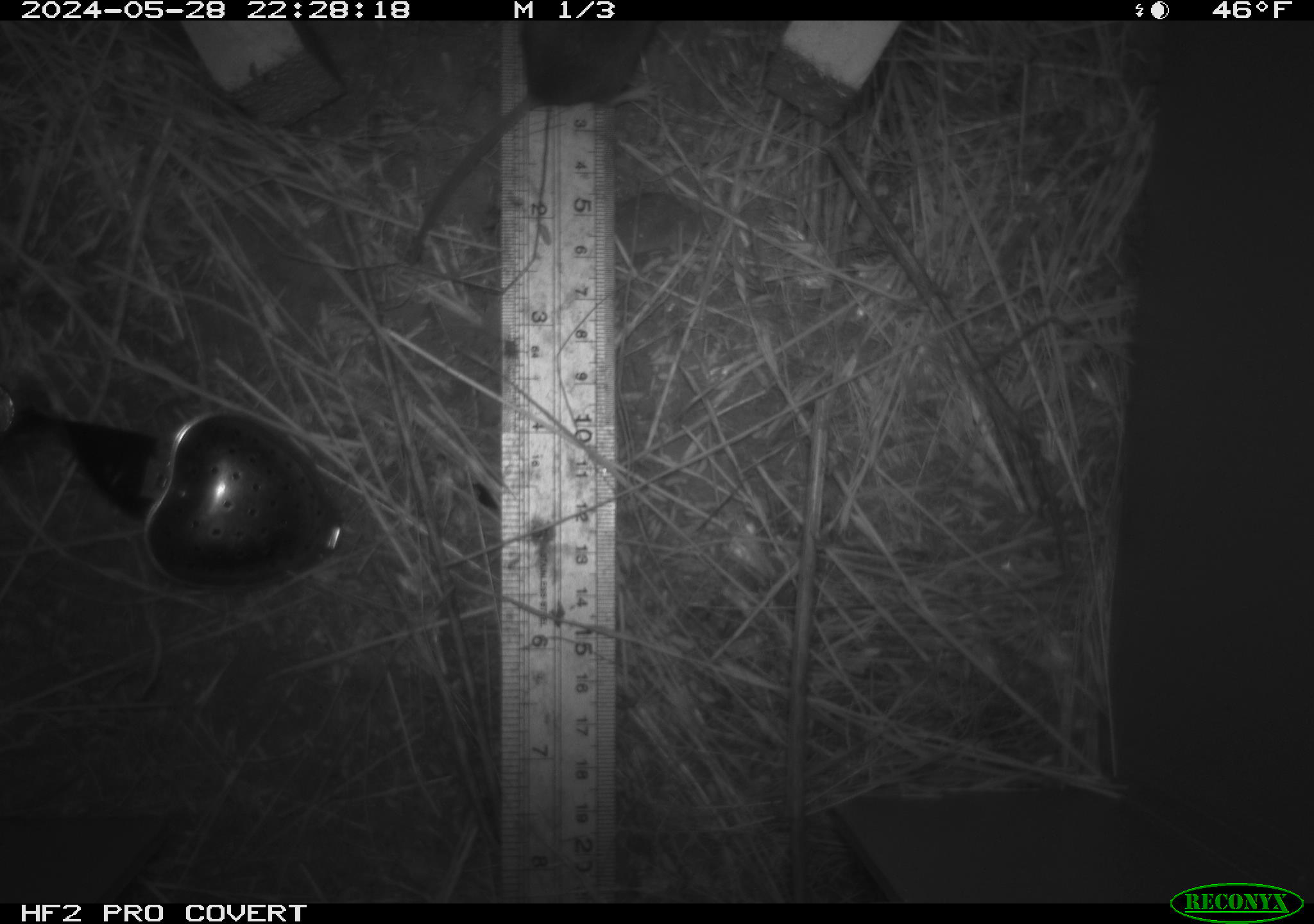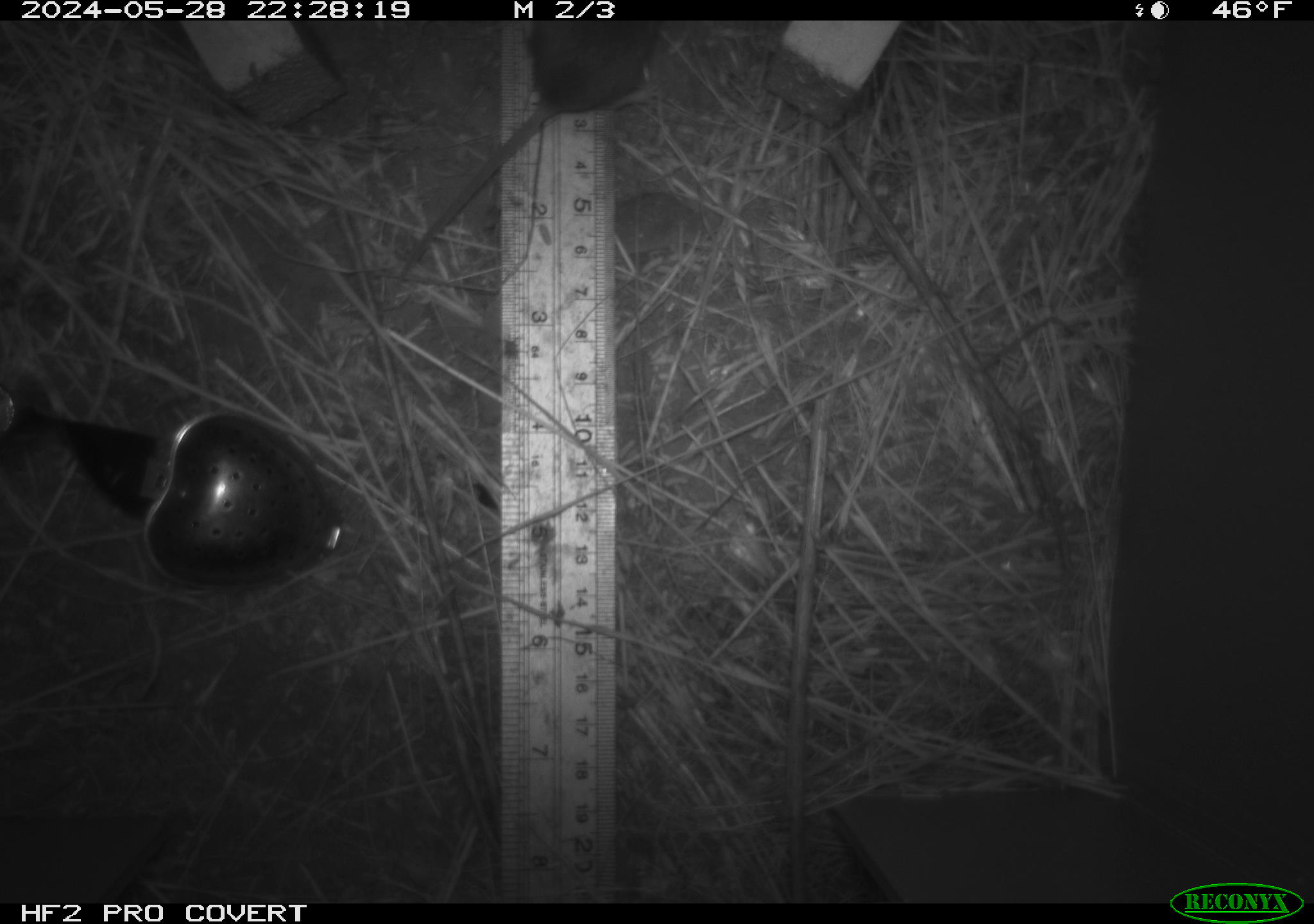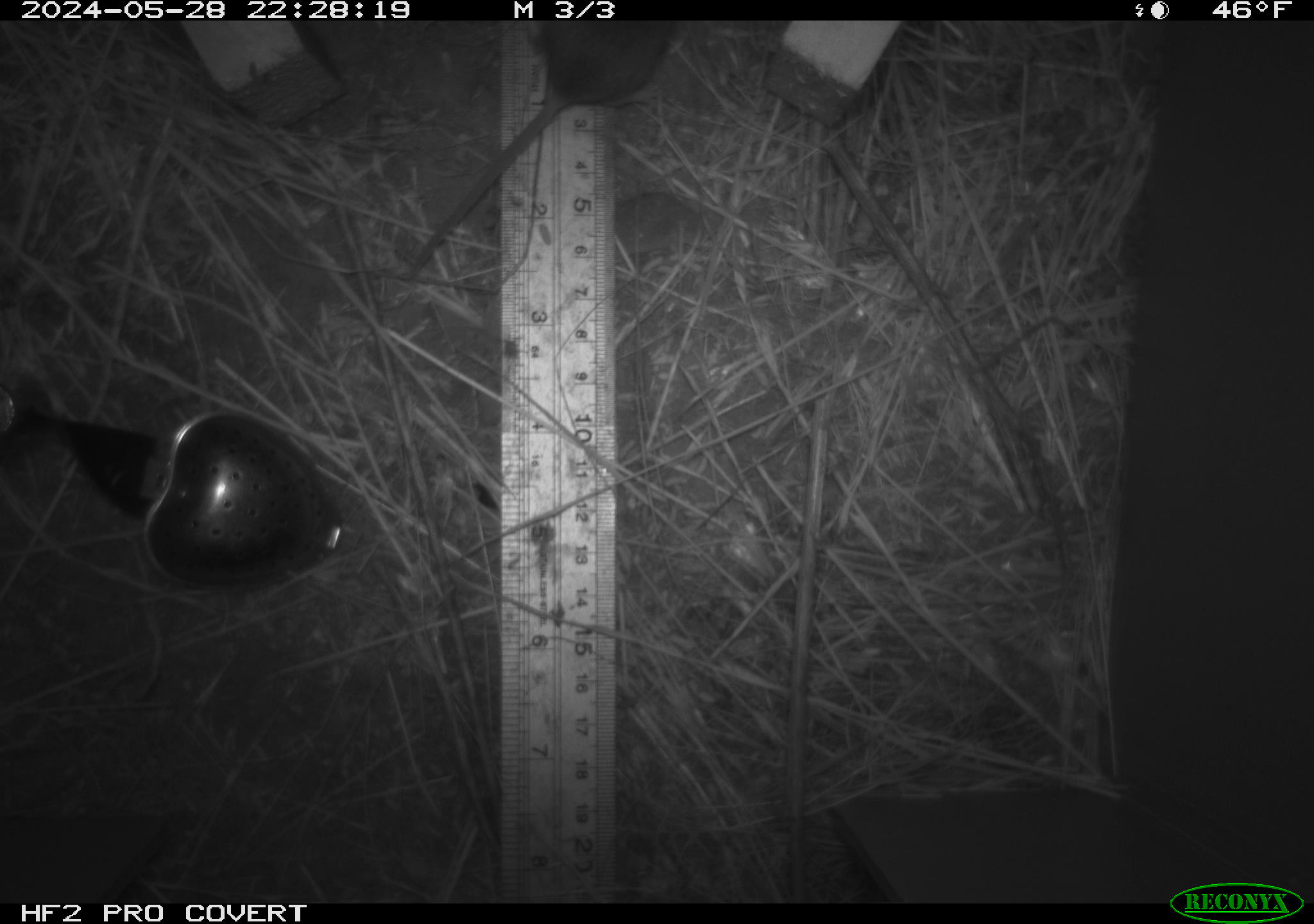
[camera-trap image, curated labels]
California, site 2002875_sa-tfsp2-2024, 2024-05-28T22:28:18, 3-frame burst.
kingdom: Animalia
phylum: Chordata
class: Mammalia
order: Rodentia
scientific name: Rodentia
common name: mouse species